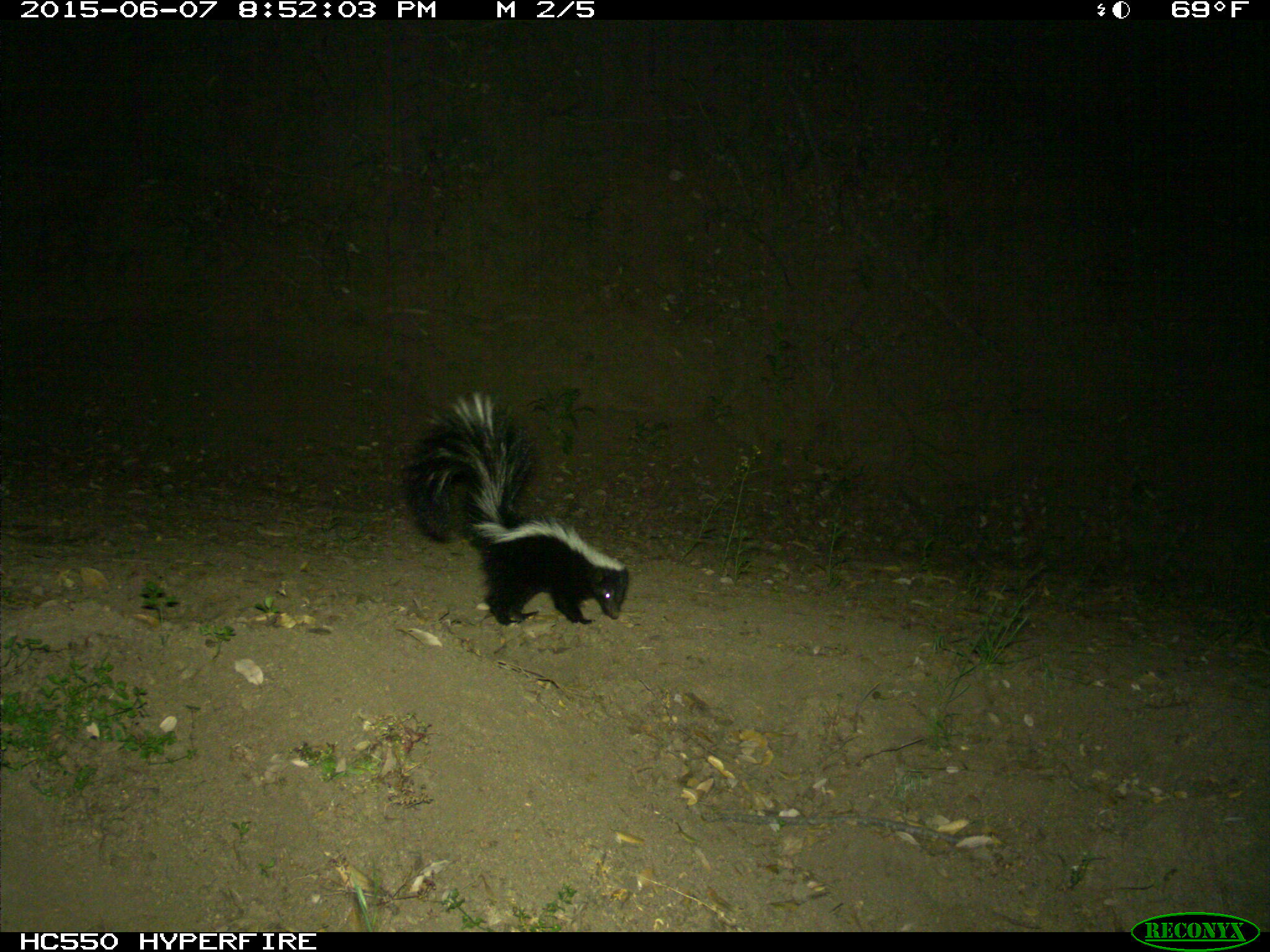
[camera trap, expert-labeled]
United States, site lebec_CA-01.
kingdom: Animalia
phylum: Chordata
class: Mammalia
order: Carnivora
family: Mephitidae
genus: Mephitis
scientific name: Mephitis mephitis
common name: striped skunk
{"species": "Mephitis mephitis (striped skunk)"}